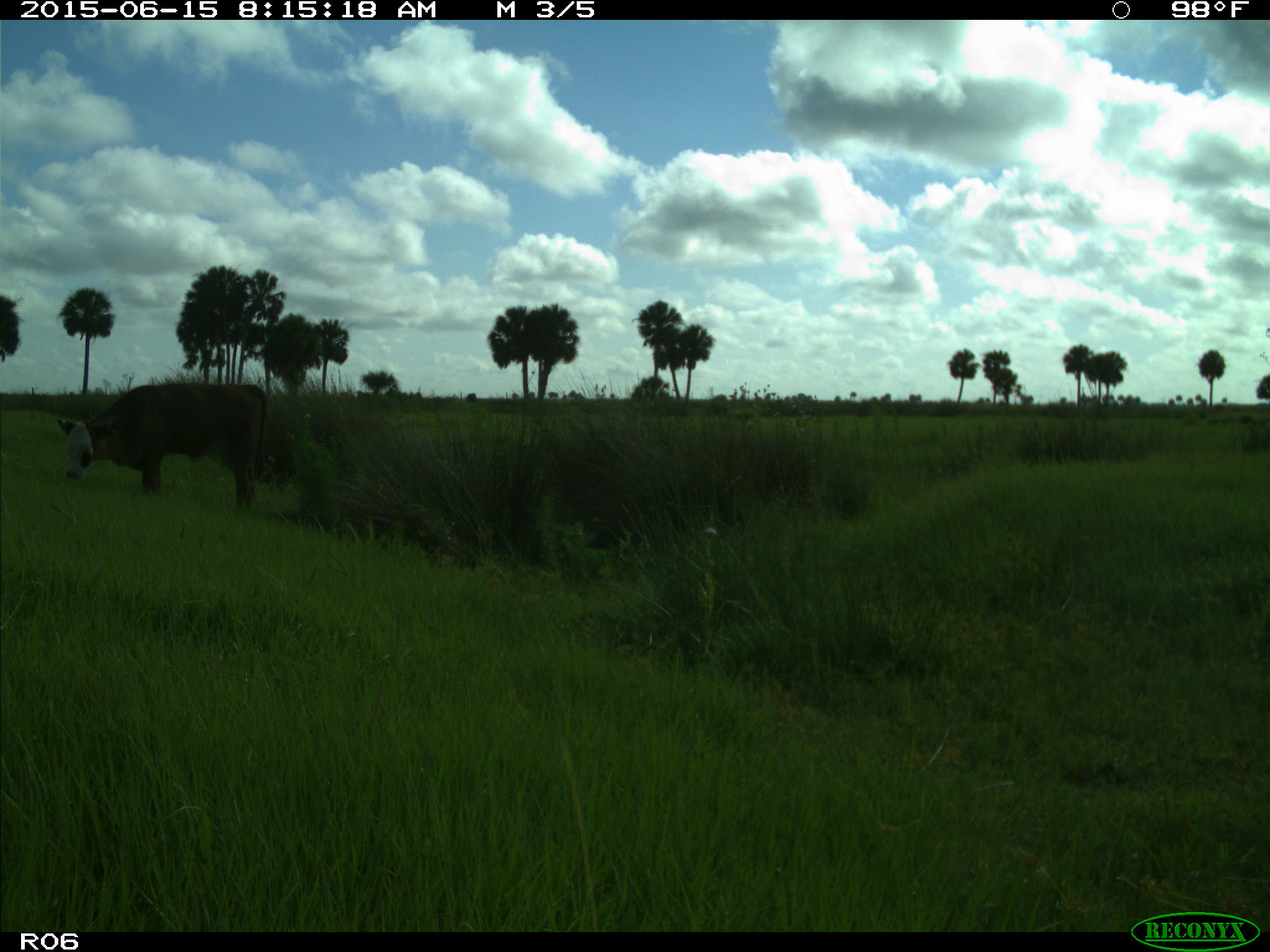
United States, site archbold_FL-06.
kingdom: Animalia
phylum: Chordata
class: Mammalia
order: Artiodactyla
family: Bovidae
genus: Bos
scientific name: Bos taurus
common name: domestic cow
Bos taurus (domestic cow).